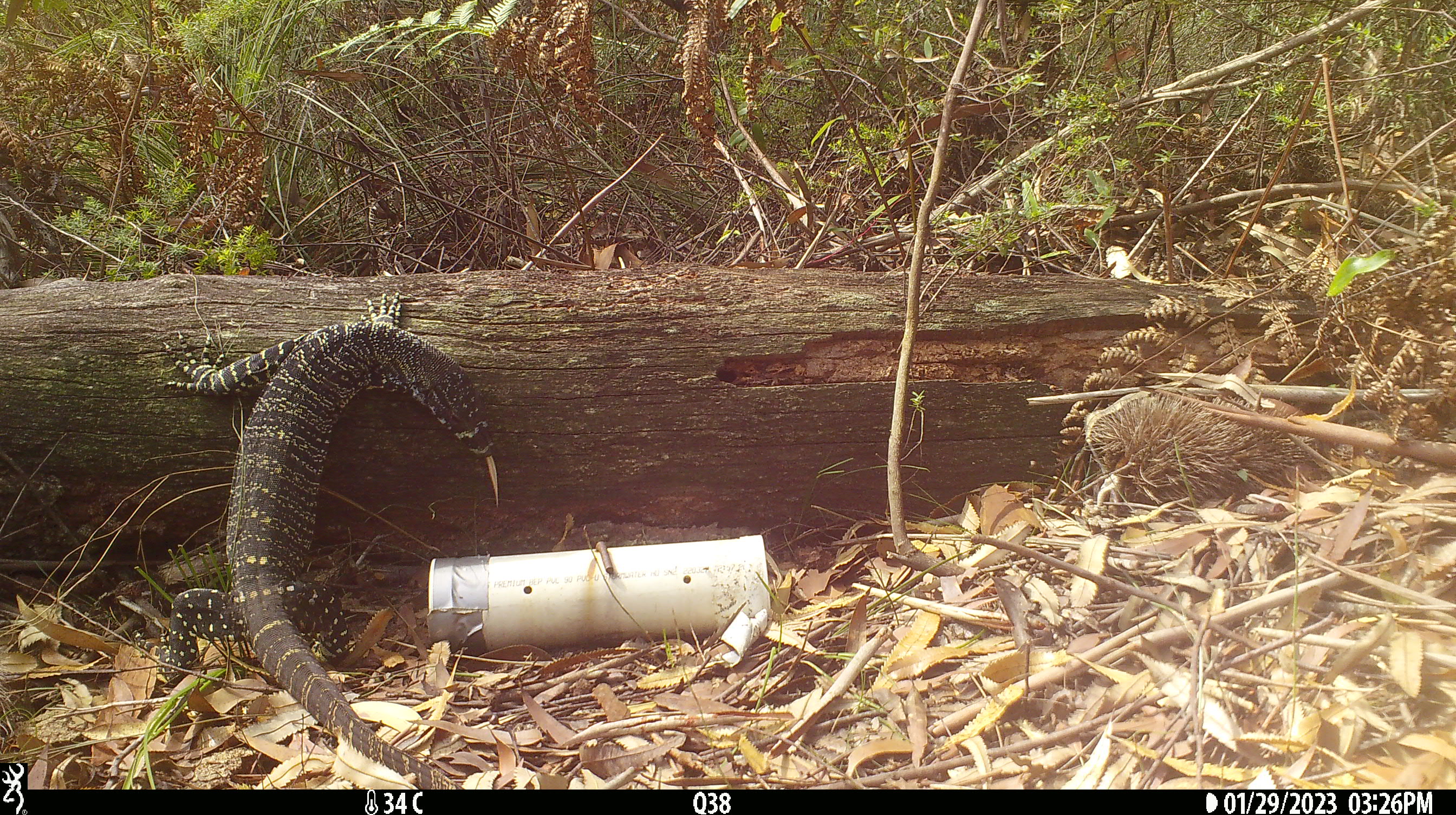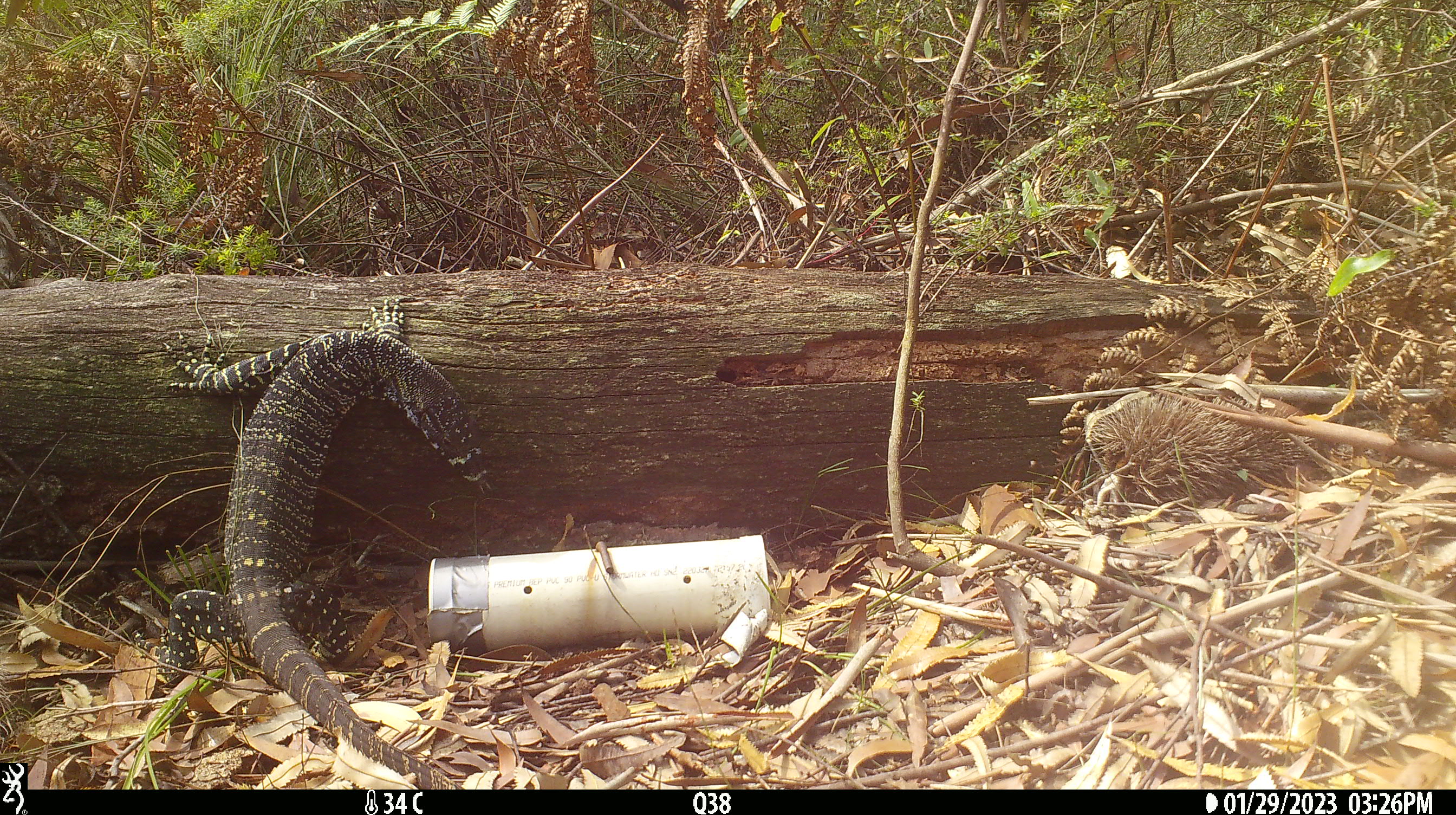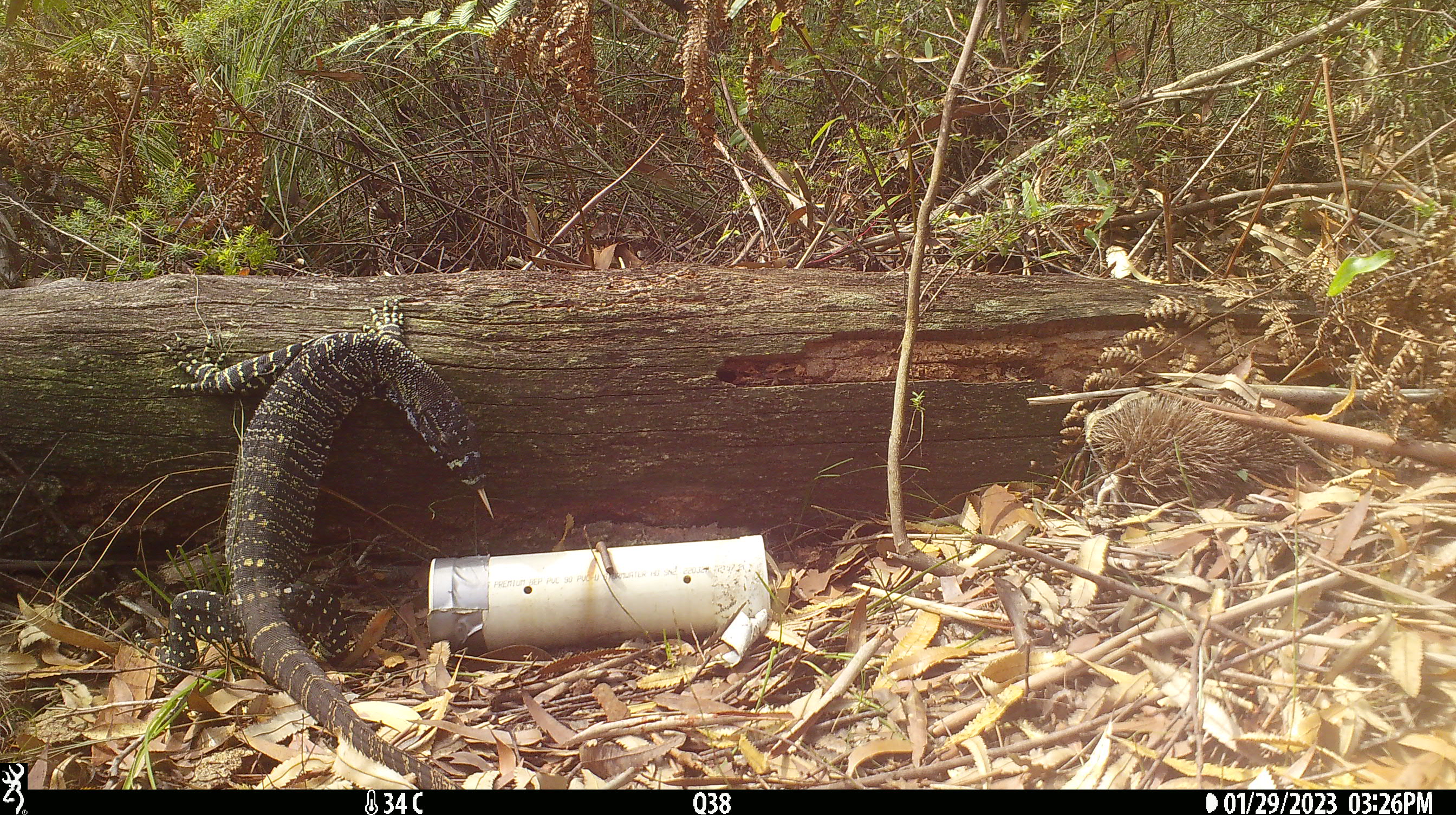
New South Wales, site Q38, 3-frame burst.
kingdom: Animalia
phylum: Chordata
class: Reptilia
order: Squamata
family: Varanidae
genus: Varanus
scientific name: Varanus varius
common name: lace monitor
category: goanna